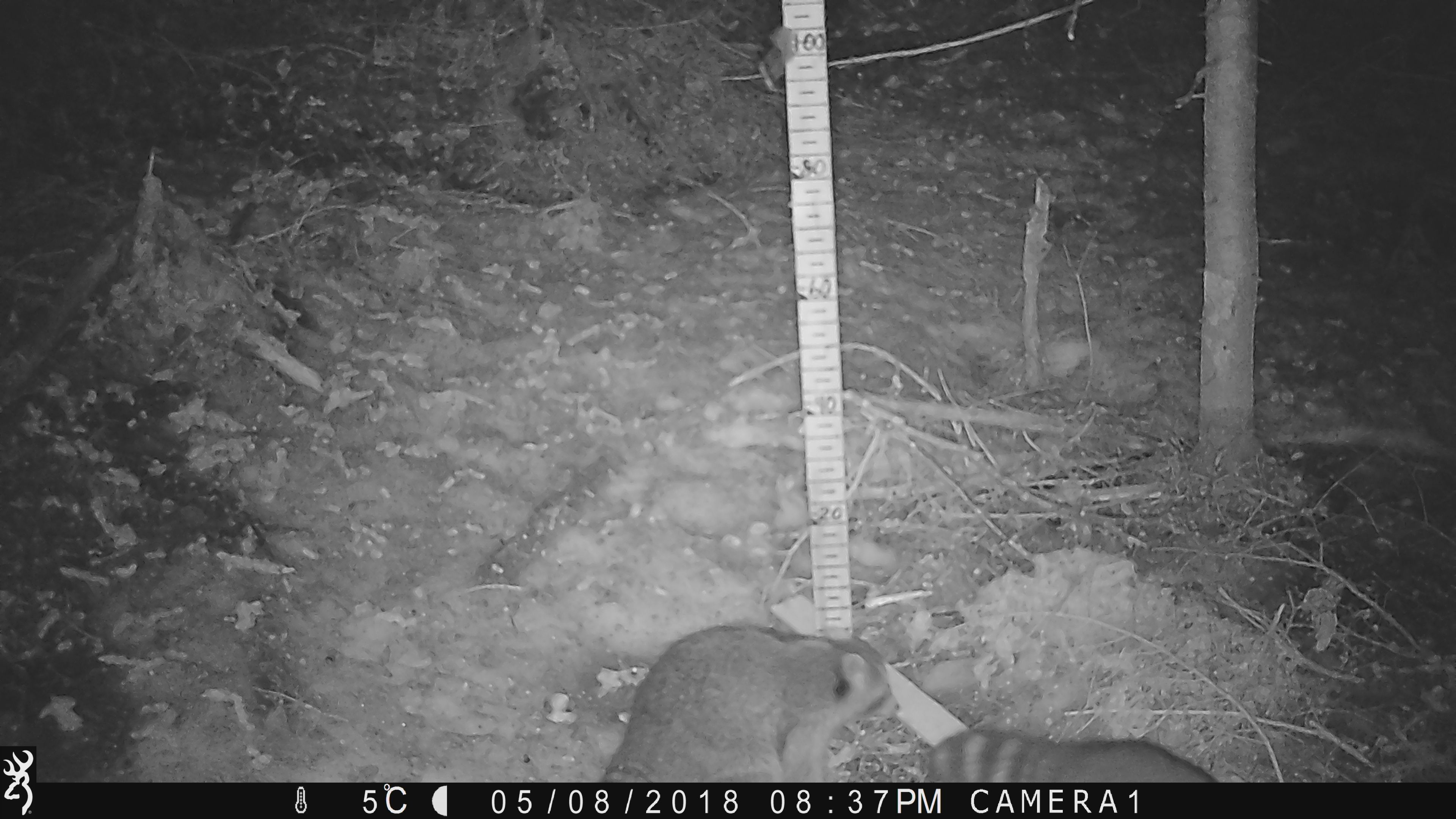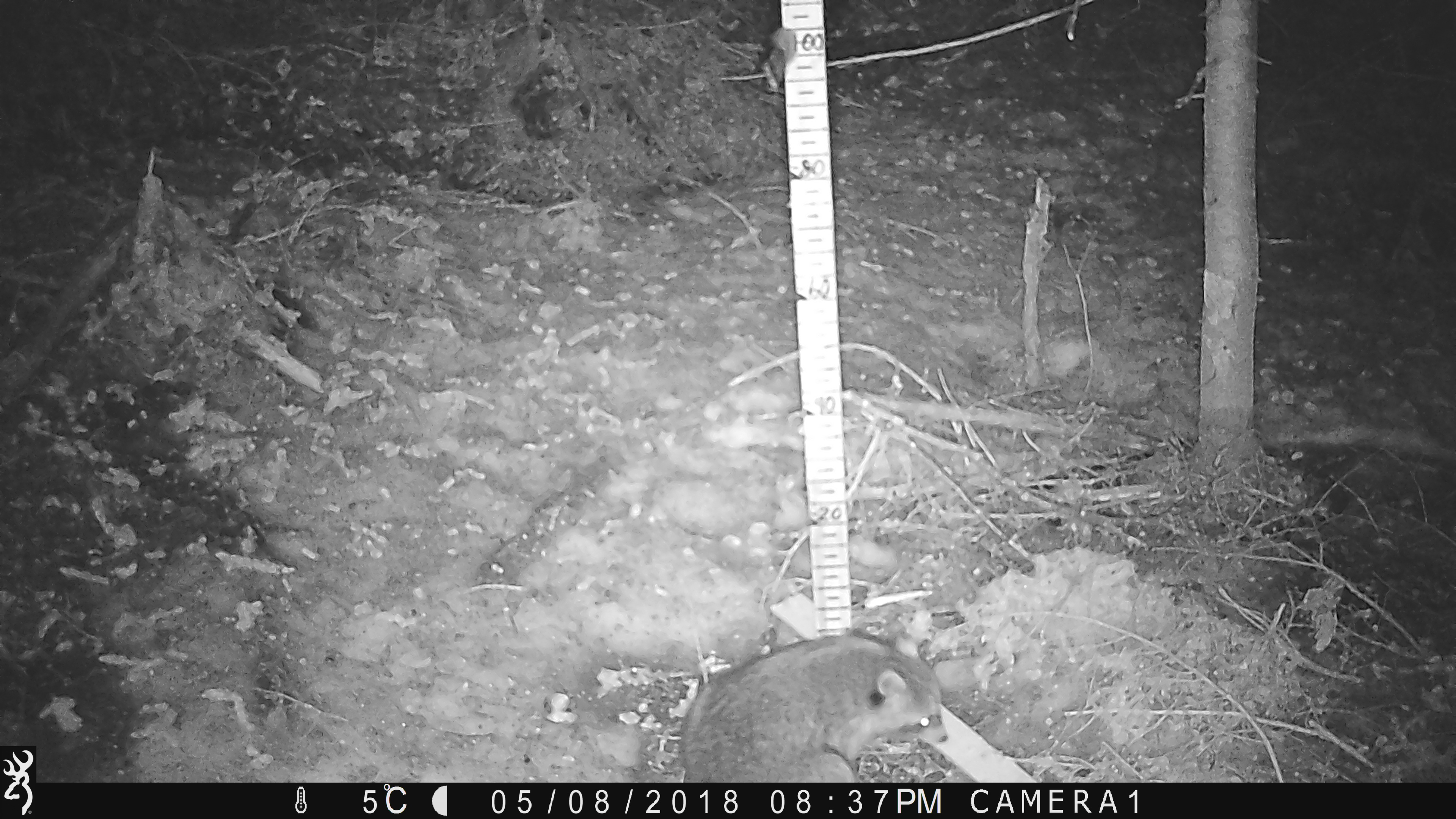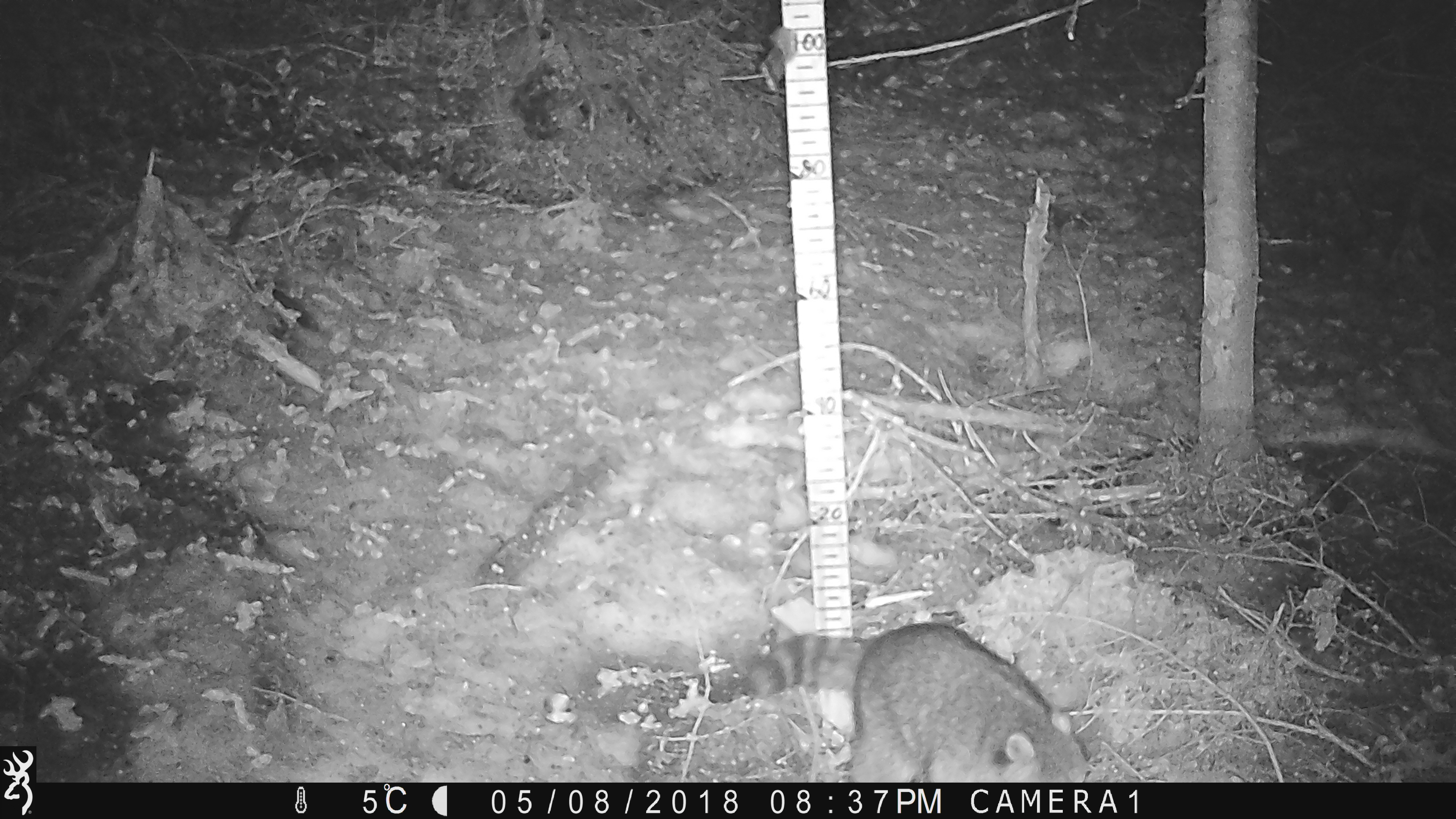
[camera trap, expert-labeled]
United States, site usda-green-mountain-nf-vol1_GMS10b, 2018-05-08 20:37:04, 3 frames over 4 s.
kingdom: Animalia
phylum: Chordata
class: Mammalia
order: Carnivora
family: Procyonidae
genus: Procyon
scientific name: Procyon lotor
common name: raccoon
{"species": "raccoon (Procyon lotor)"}